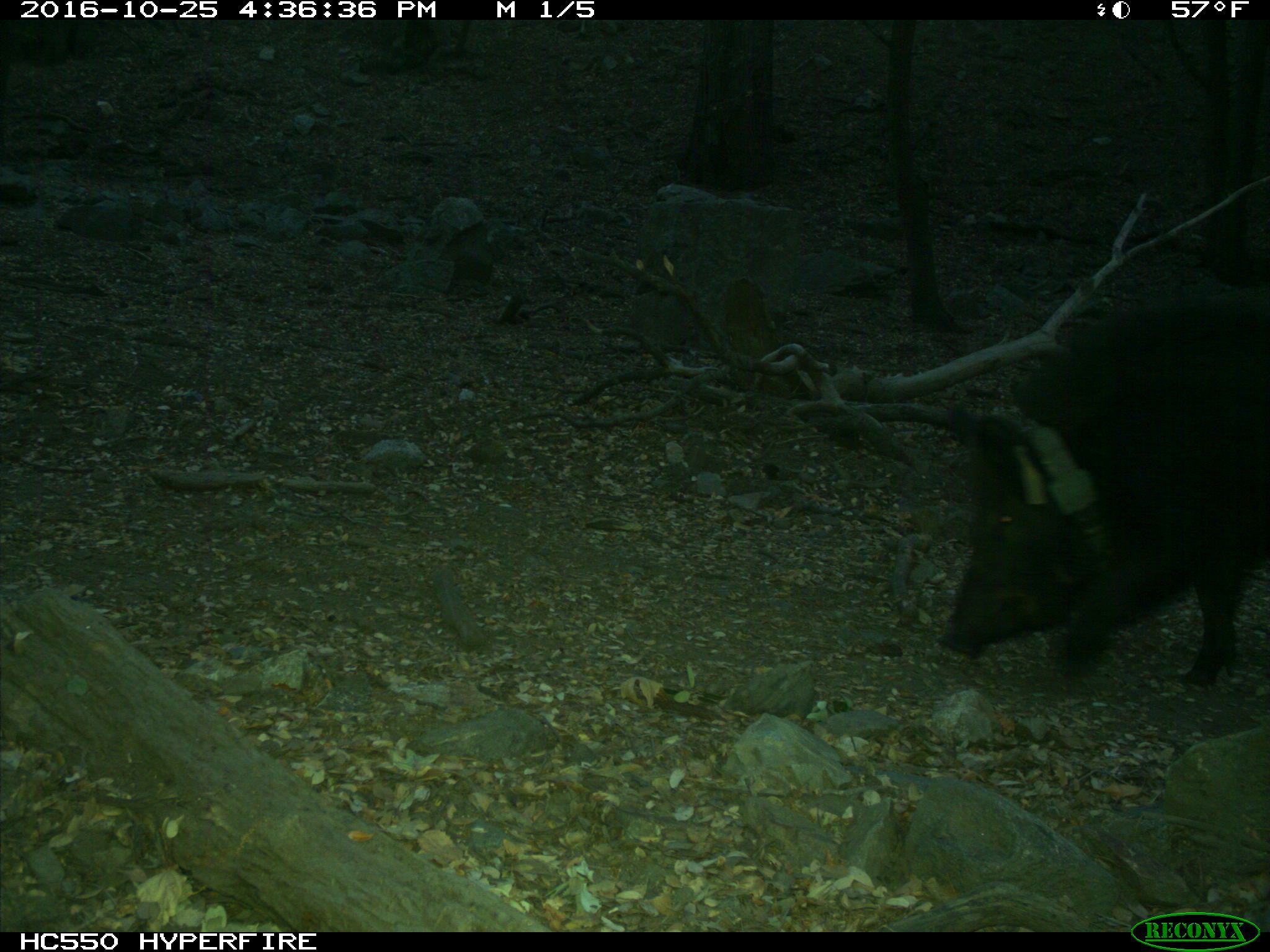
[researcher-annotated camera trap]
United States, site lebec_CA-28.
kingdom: Animalia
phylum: Chordata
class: Mammalia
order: Artiodactyla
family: Suidae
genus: Sus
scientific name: Sus scrofa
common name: wild boar